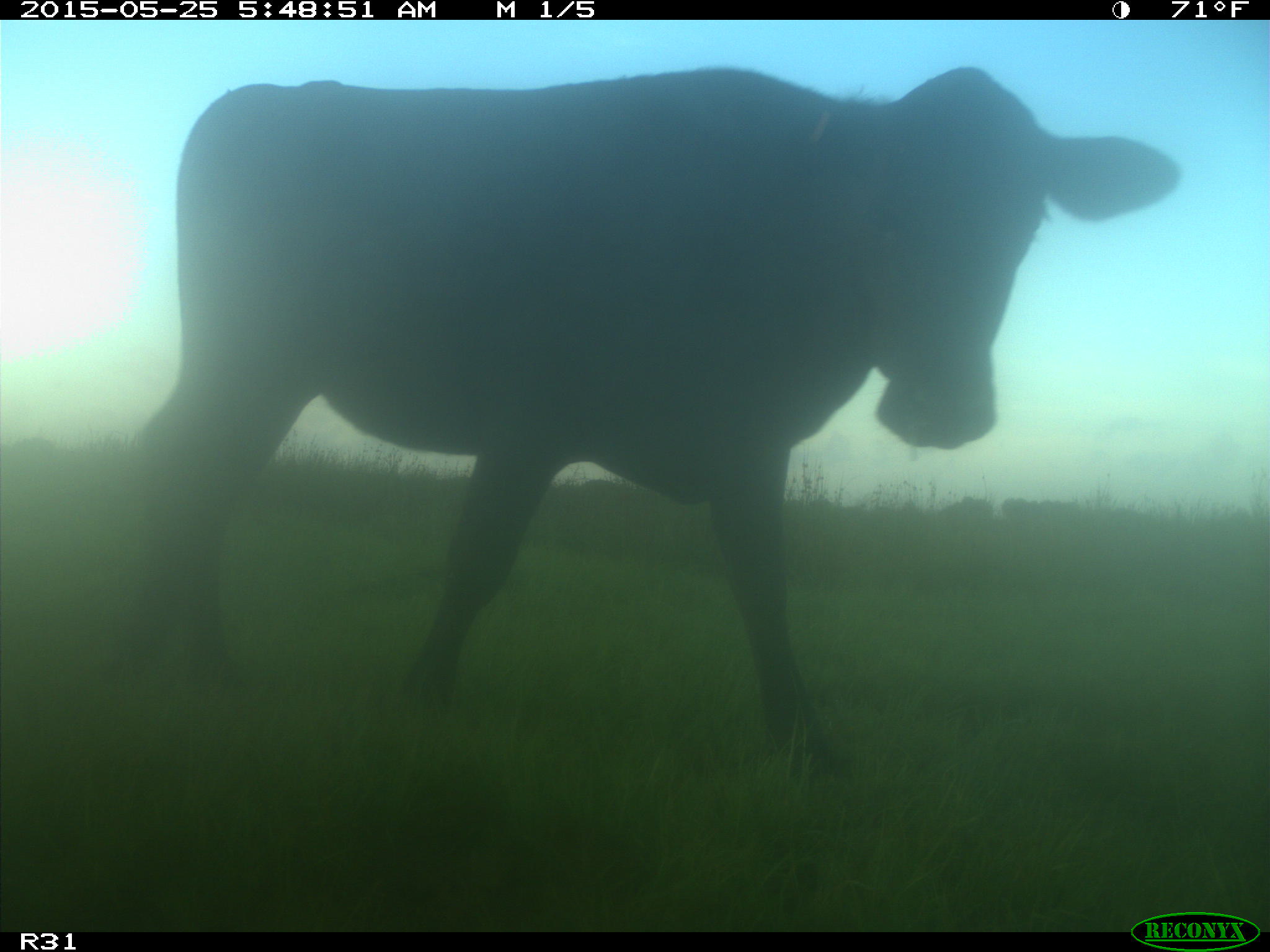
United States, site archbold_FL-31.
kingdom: Animalia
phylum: Chordata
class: Mammalia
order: Artiodactyla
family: Bovidae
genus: Bos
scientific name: Bos taurus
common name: domestic cow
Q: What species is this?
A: Bos taurus (domestic cow).